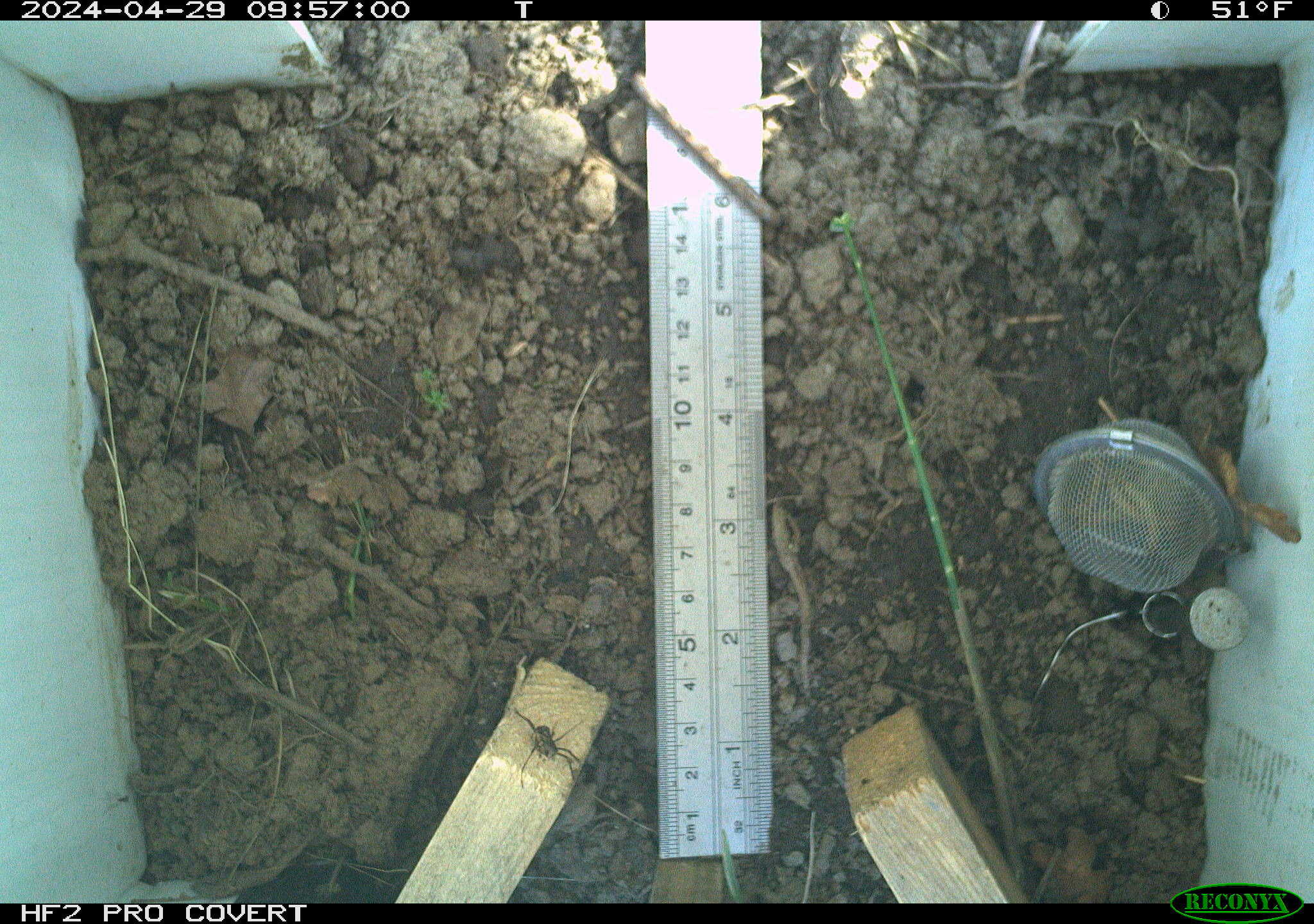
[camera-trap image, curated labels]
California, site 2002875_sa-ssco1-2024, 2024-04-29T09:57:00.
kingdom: Animalia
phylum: Arthropoda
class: Arachnida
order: Araneae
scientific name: Araneae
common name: spider